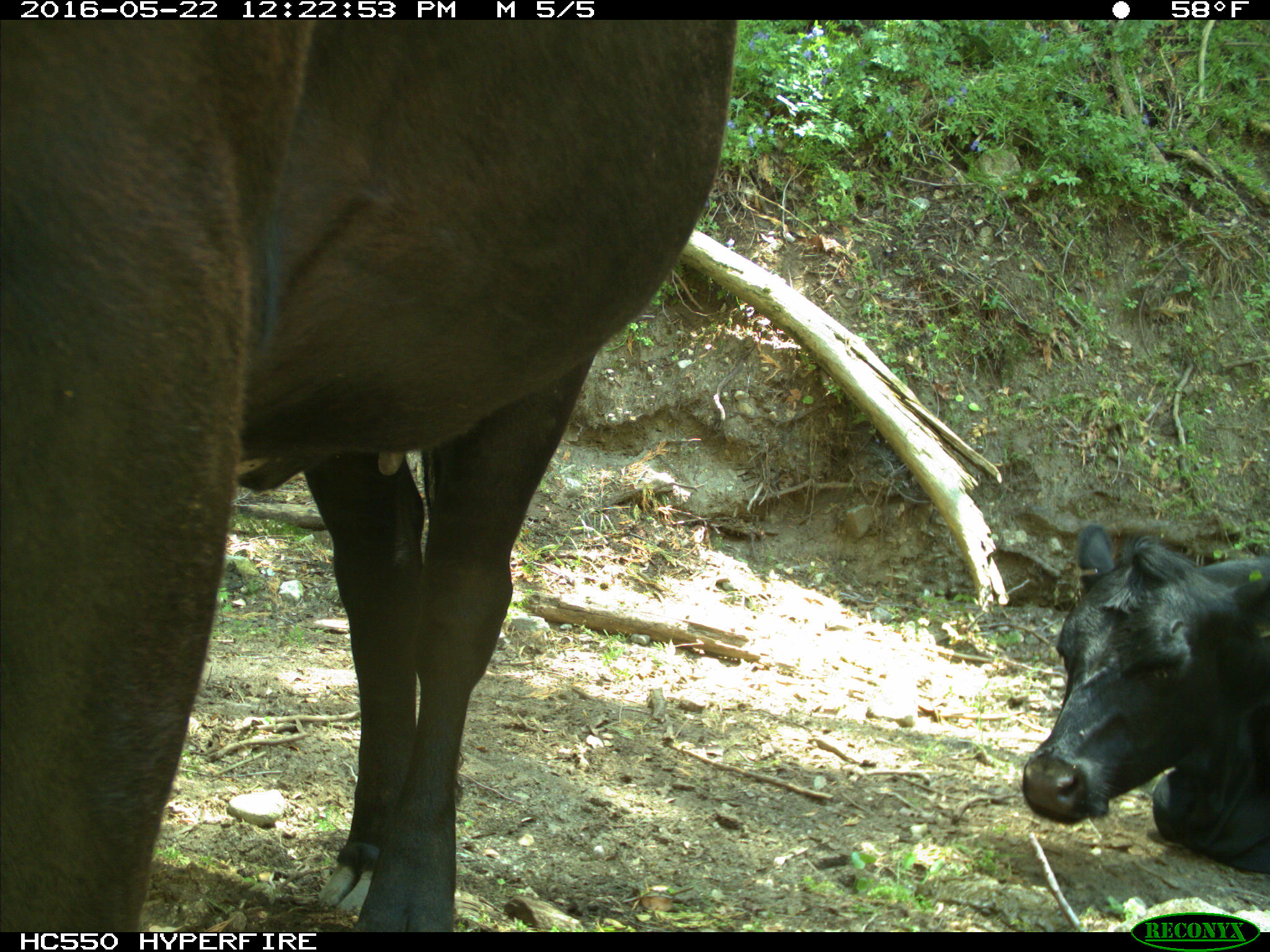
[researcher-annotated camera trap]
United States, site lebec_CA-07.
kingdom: Animalia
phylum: Chordata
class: Mammalia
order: Artiodactyla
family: Bovidae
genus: Bos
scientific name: Bos taurus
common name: domestic cow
Bos taurus (domestic cow).